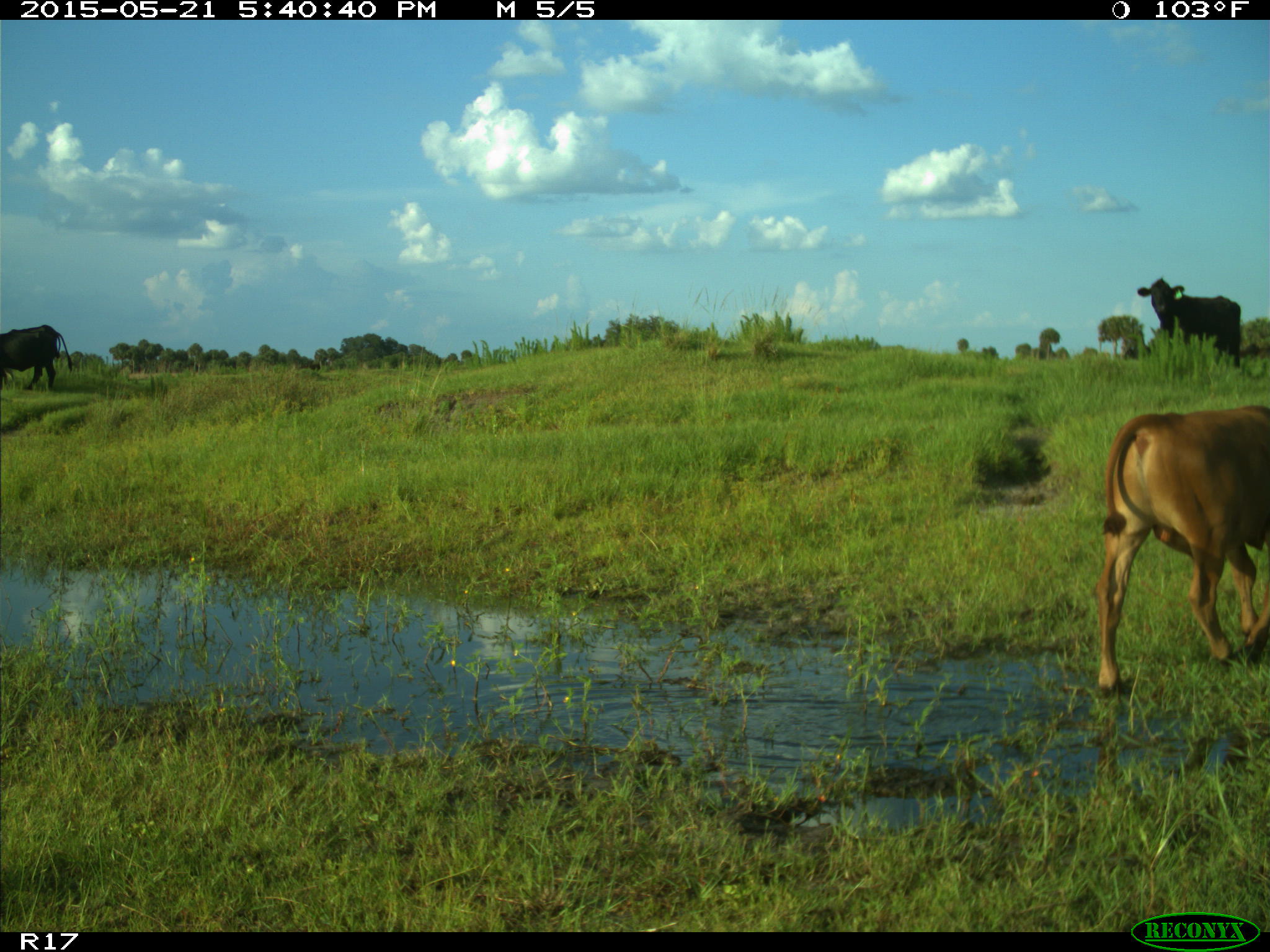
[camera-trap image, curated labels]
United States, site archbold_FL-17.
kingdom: Animalia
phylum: Chordata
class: Mammalia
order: Artiodactyla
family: Bovidae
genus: Bos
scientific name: Bos taurus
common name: domestic cow